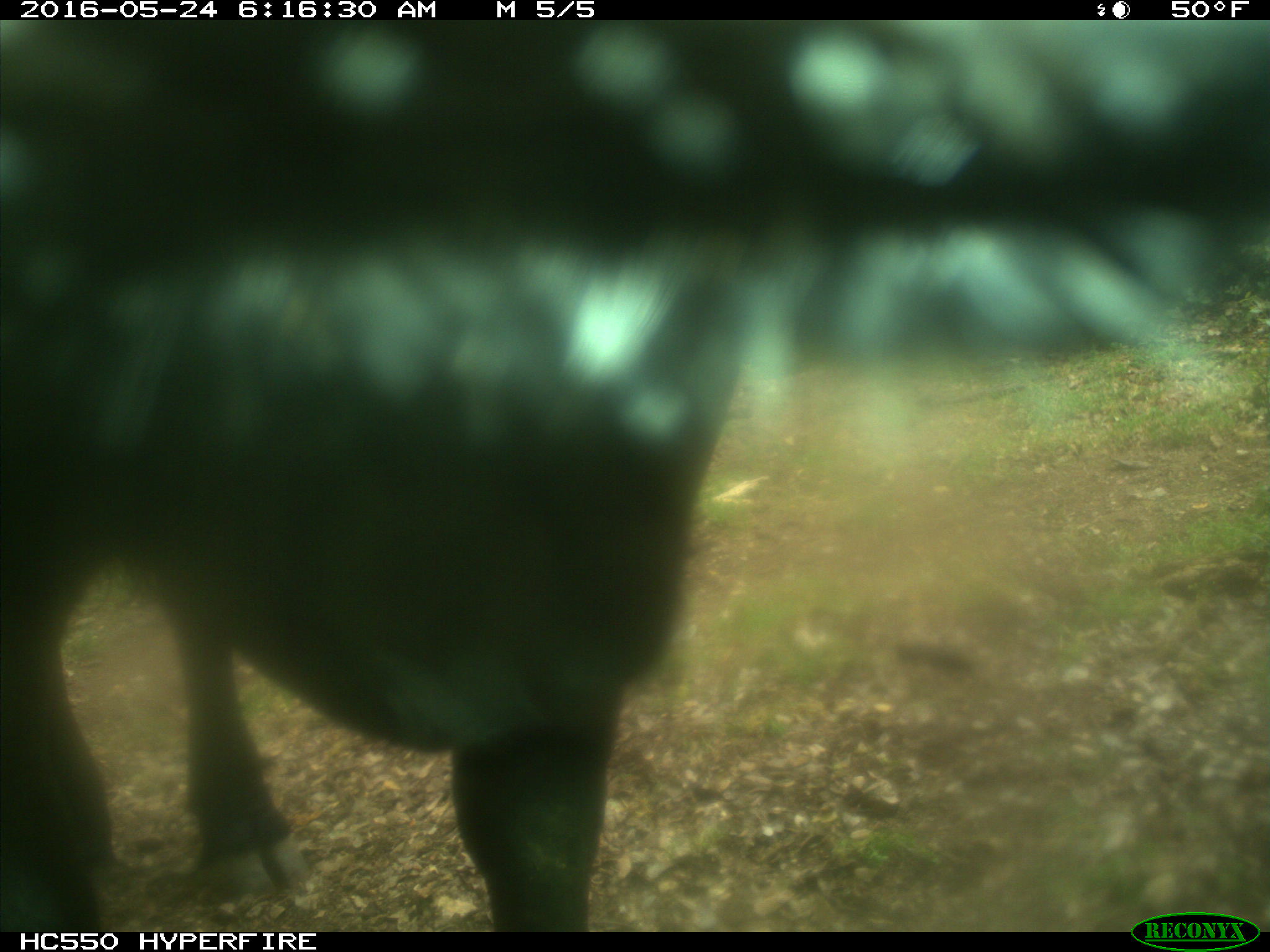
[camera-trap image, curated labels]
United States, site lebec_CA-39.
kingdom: Animalia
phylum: Chordata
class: Mammalia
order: Artiodactyla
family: Bovidae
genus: Bos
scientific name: Bos taurus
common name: domestic cow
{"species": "Bos taurus (domestic cow)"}